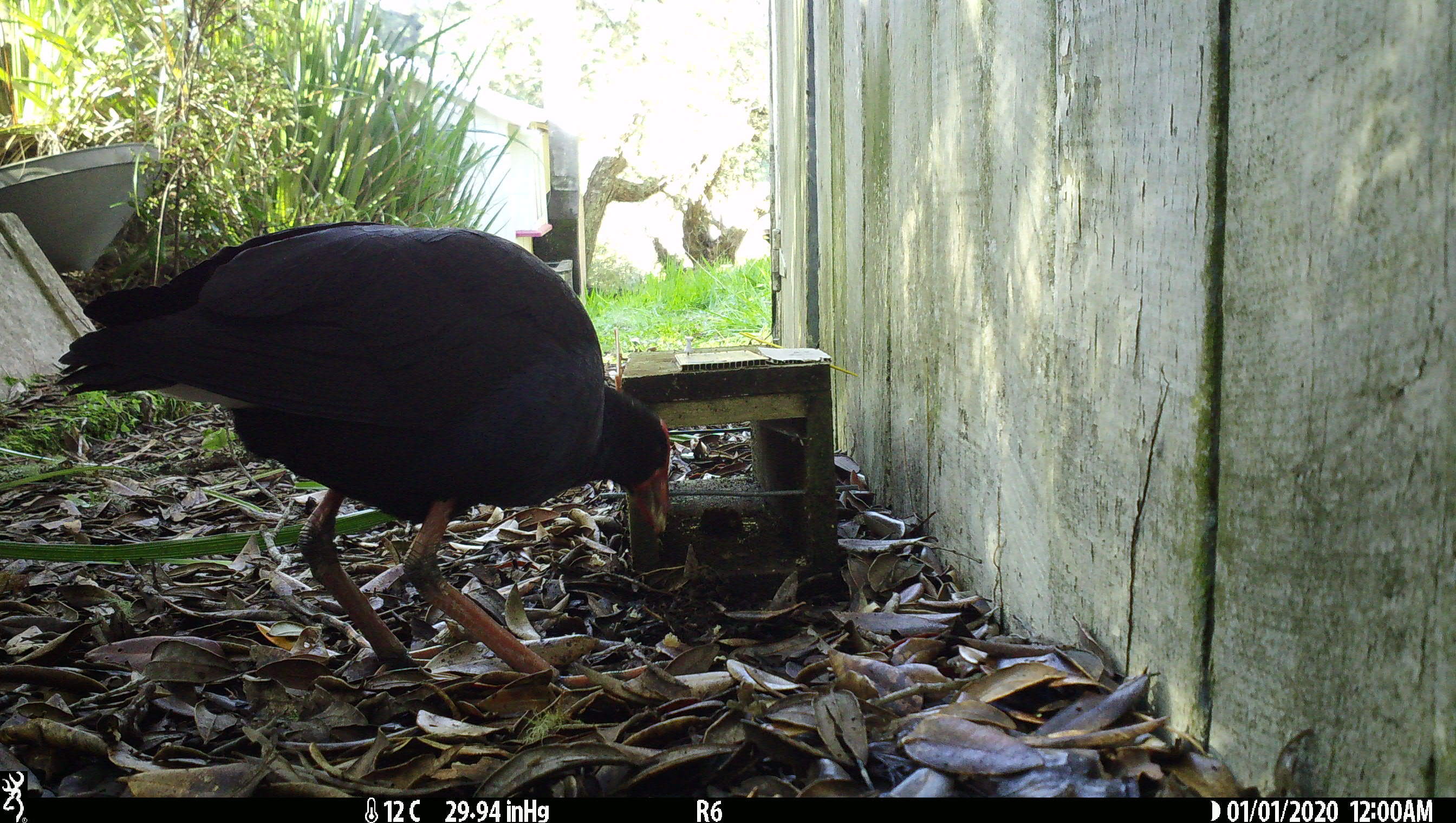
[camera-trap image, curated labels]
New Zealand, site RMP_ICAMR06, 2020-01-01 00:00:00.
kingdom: Animalia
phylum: Chordata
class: Aves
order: Gruiformes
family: Rallidae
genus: Porphyrio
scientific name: Porphyrio melanotus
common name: australasian swamphen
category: pukeko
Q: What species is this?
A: Pukeko (australasian swamphen) (Porphyrio melanotus).